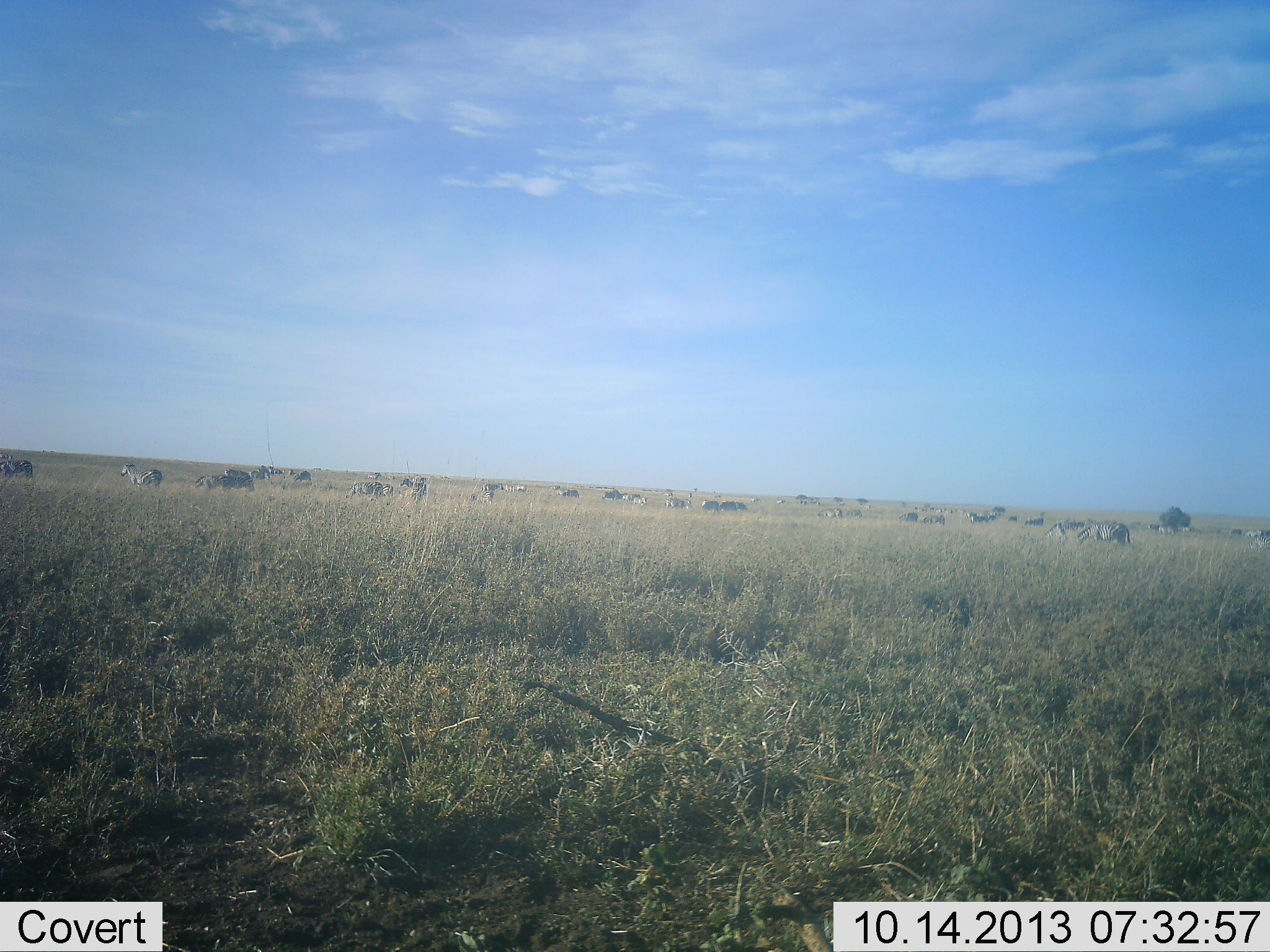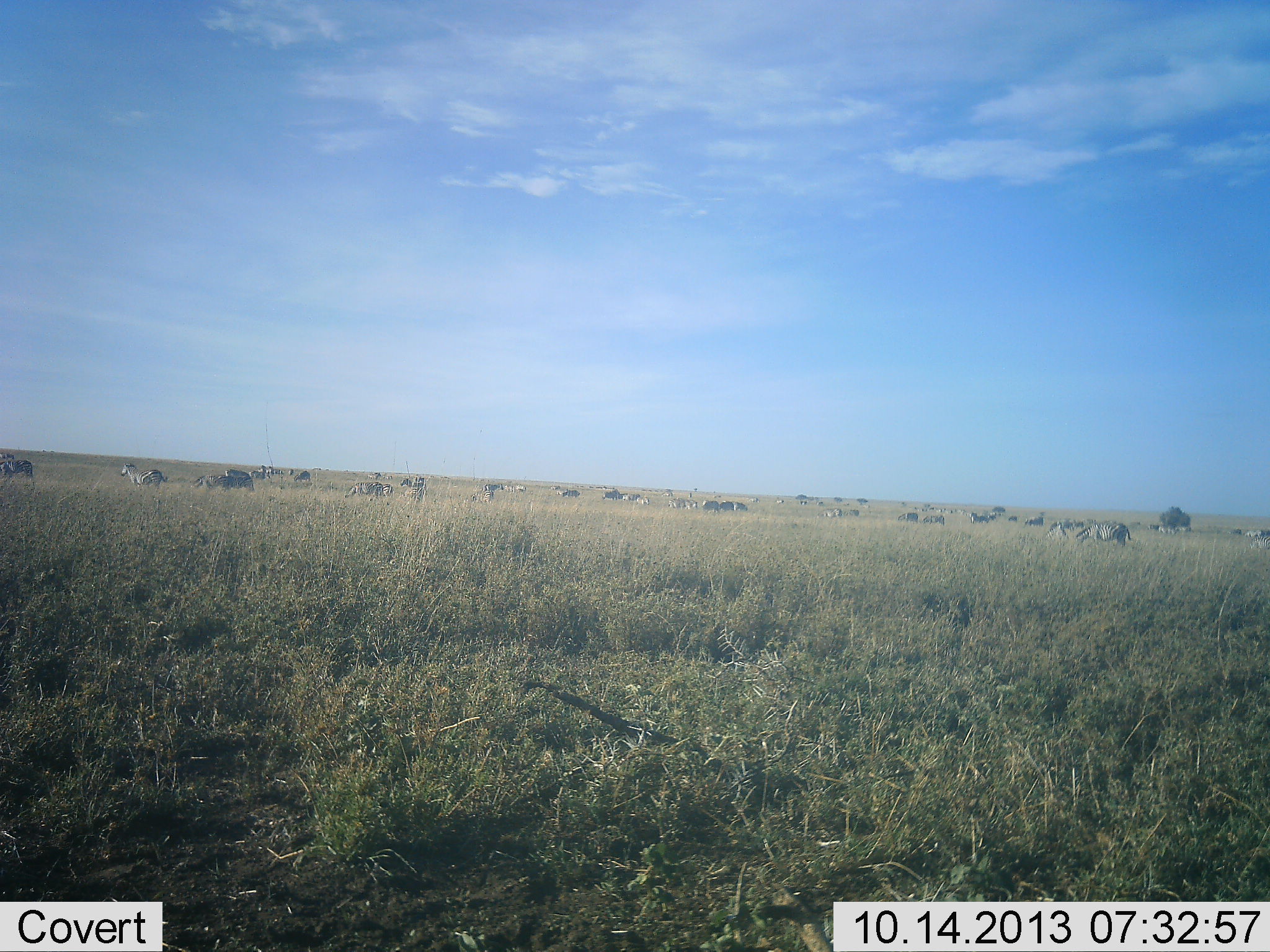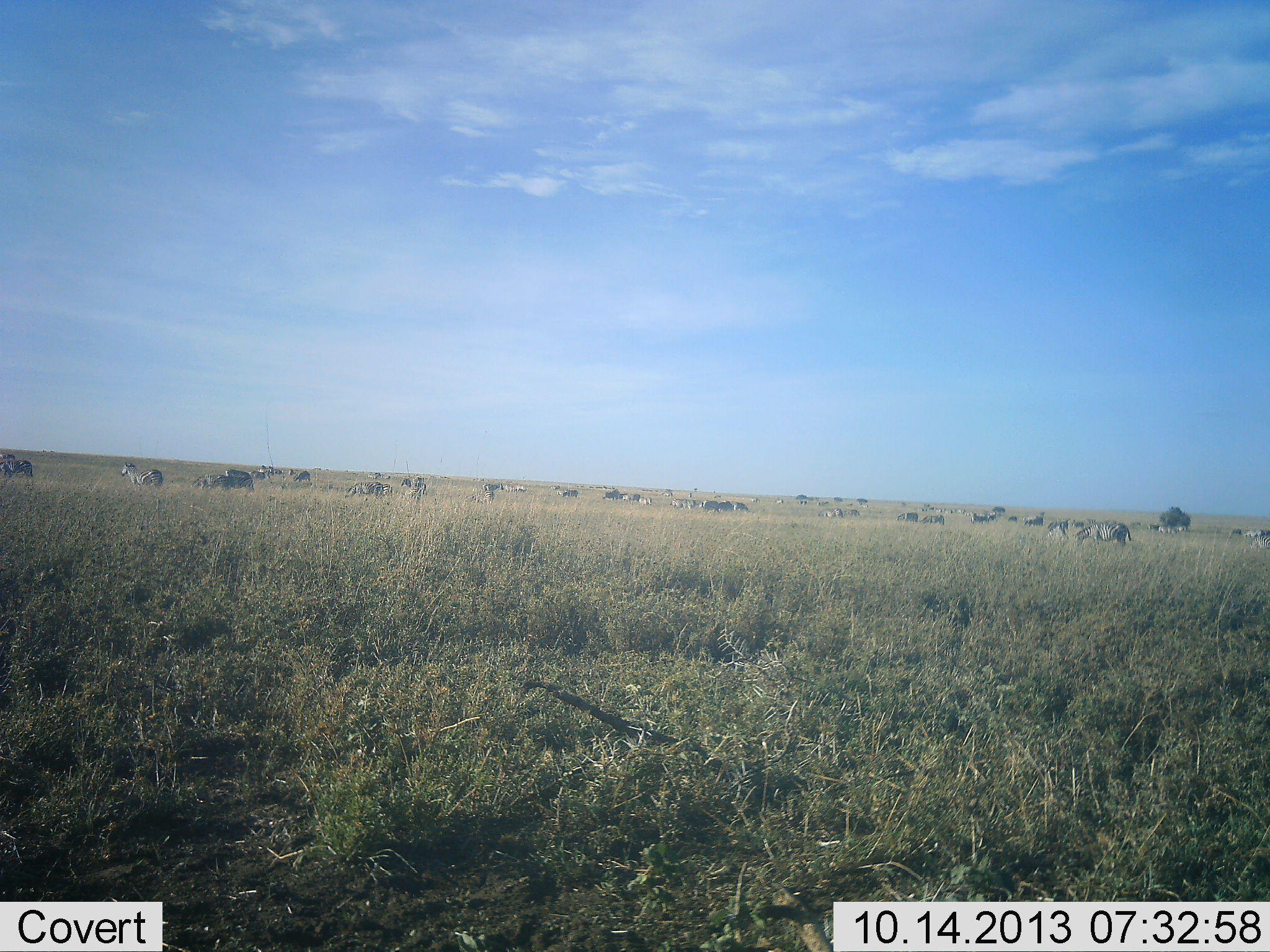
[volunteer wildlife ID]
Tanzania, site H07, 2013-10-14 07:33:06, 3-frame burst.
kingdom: Animalia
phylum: Chordata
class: Mammalia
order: Perissodactyla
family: Equidae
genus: Equus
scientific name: Equus quagga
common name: plains zebra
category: zebra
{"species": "zebra (plains zebra) (Equus quagga)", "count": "11-50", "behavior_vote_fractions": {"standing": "57%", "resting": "14%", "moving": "19%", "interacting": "5%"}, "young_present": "0%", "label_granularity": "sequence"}